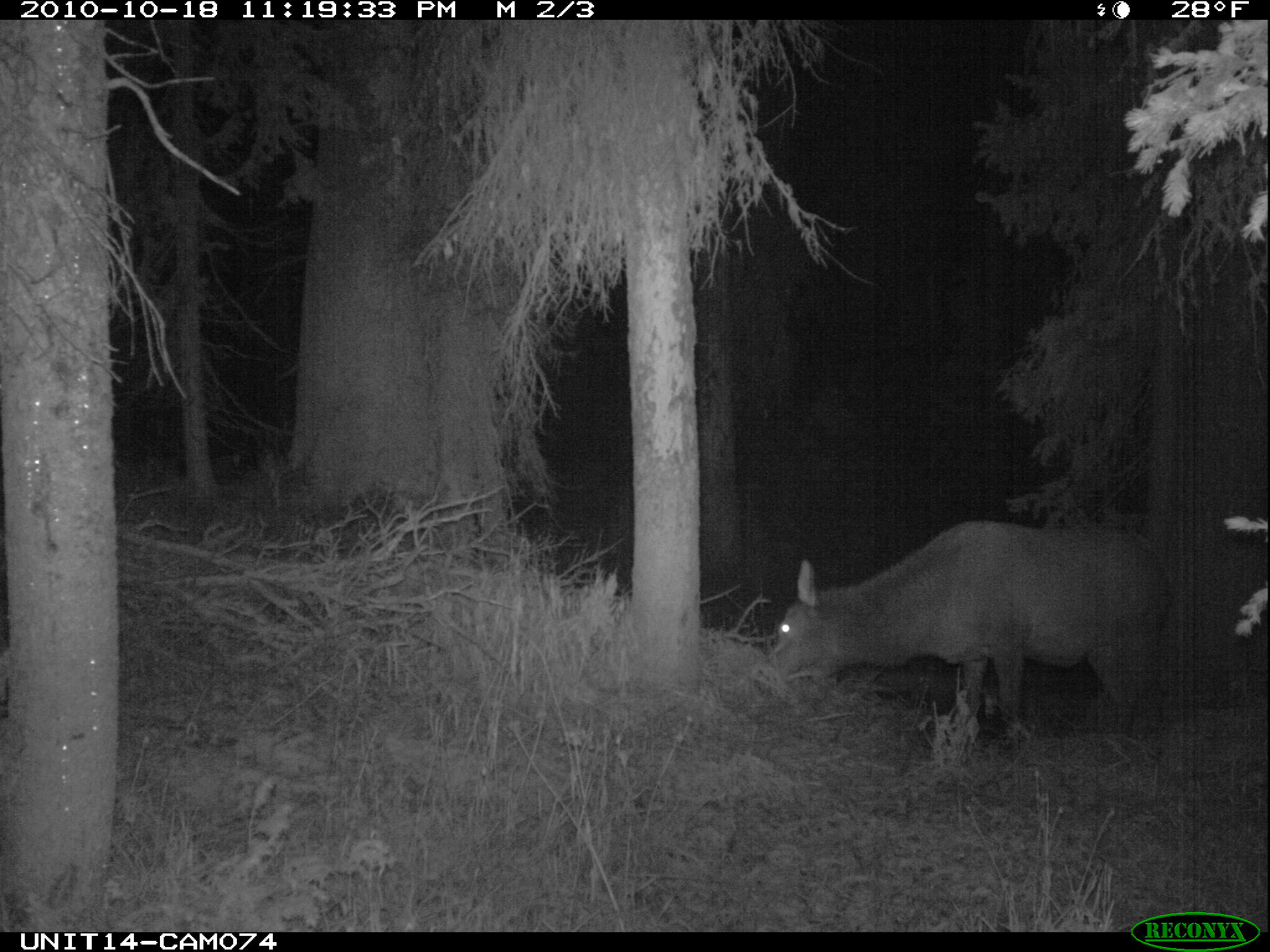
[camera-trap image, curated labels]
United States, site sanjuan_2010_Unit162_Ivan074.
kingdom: Animalia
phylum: Chordata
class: Mammalia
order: Artiodactyla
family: Cervidae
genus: Cervus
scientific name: Cervus elaphus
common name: red deer